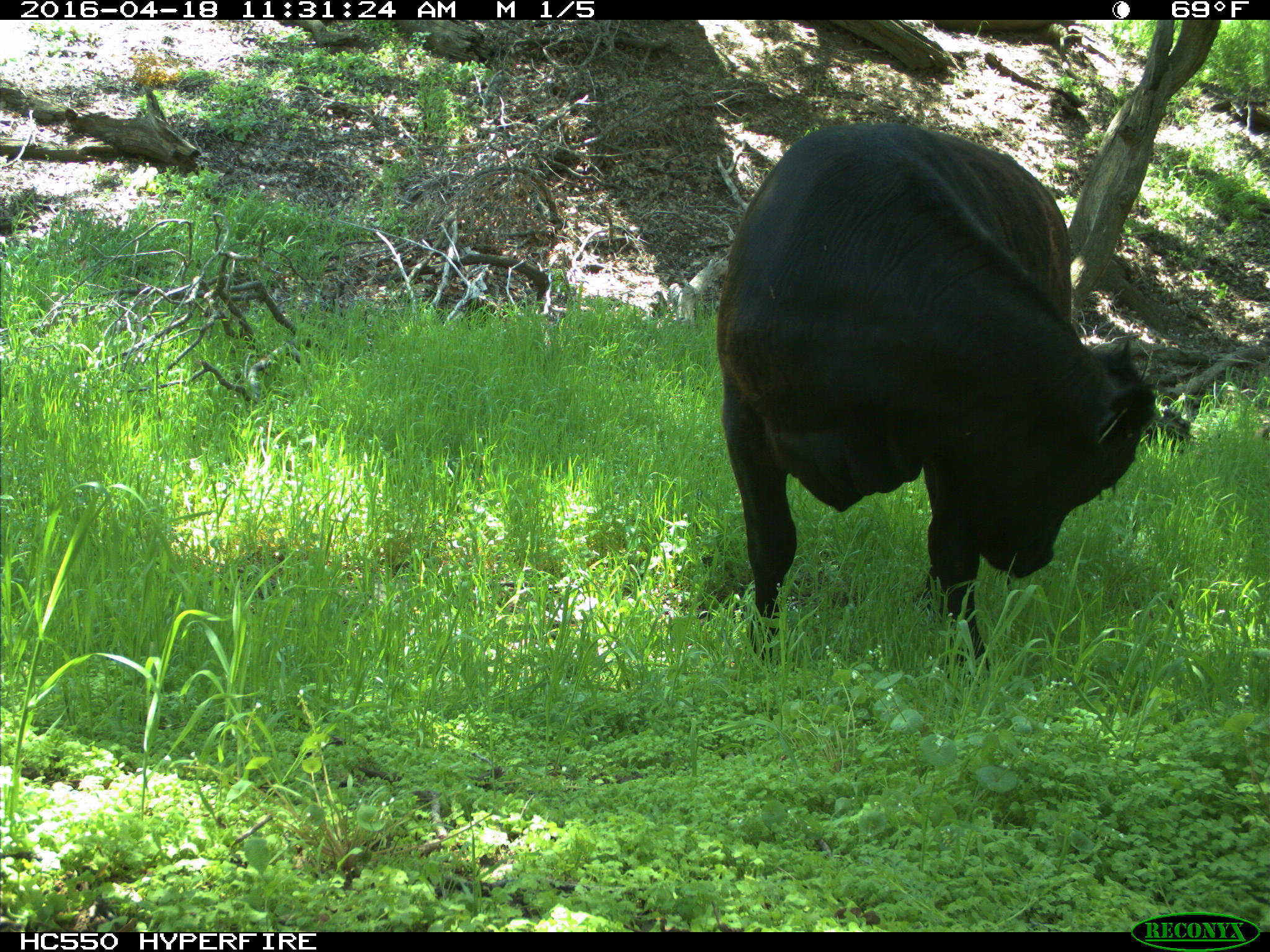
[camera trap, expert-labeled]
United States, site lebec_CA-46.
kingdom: Animalia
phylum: Chordata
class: Mammalia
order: Artiodactyla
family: Bovidae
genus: Bos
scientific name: Bos taurus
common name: domestic cow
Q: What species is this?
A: Bos taurus (domestic cow).